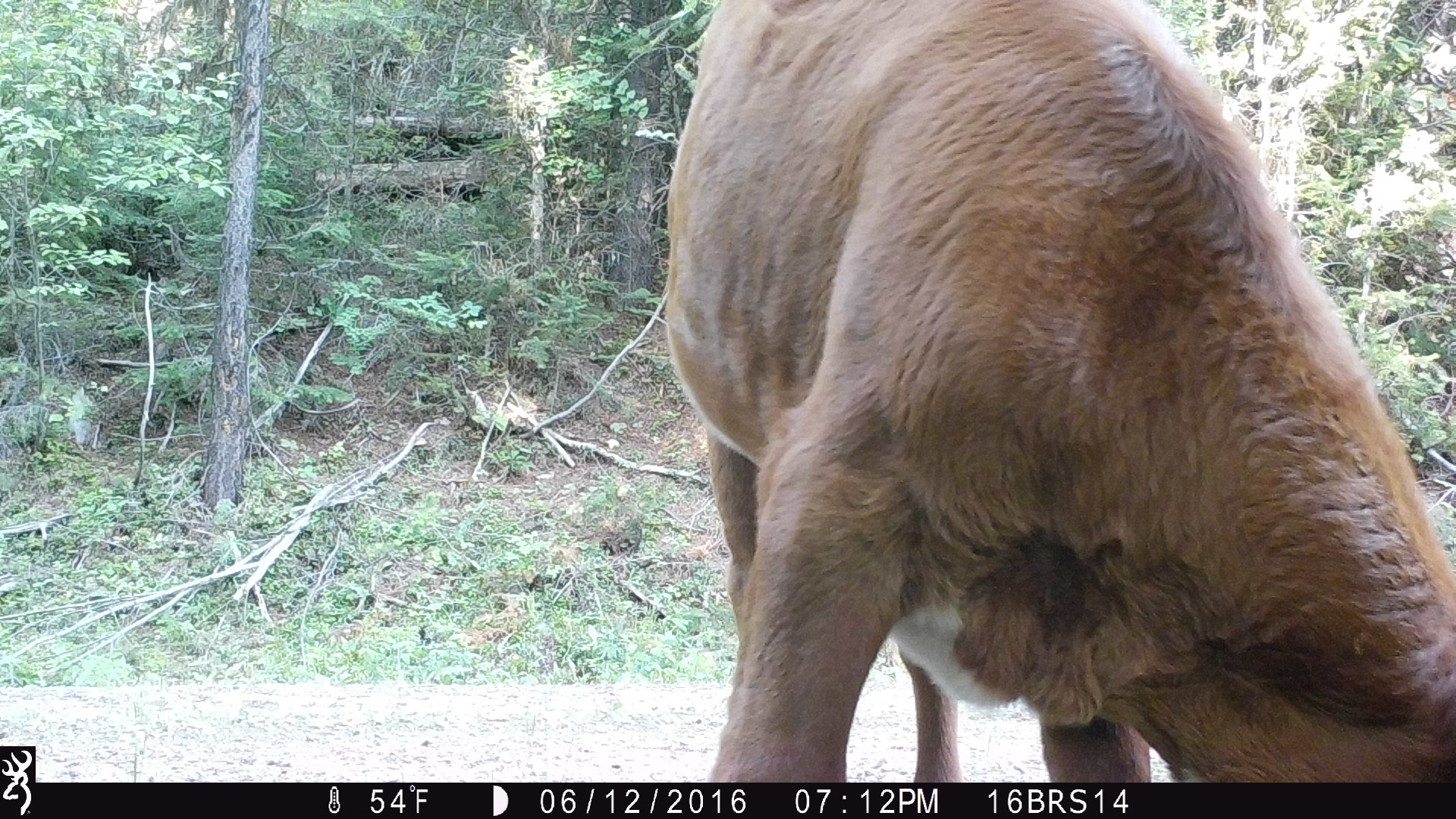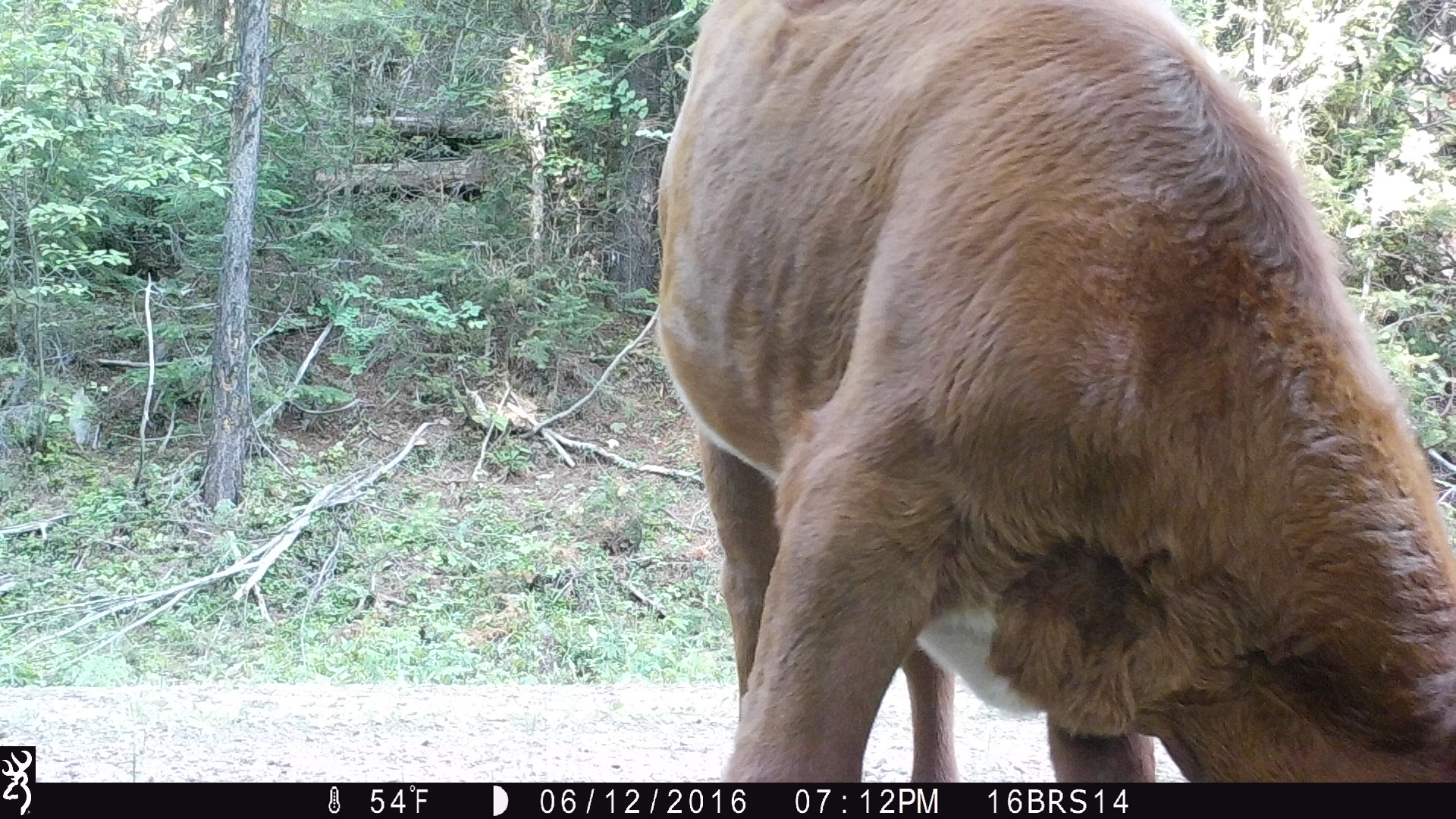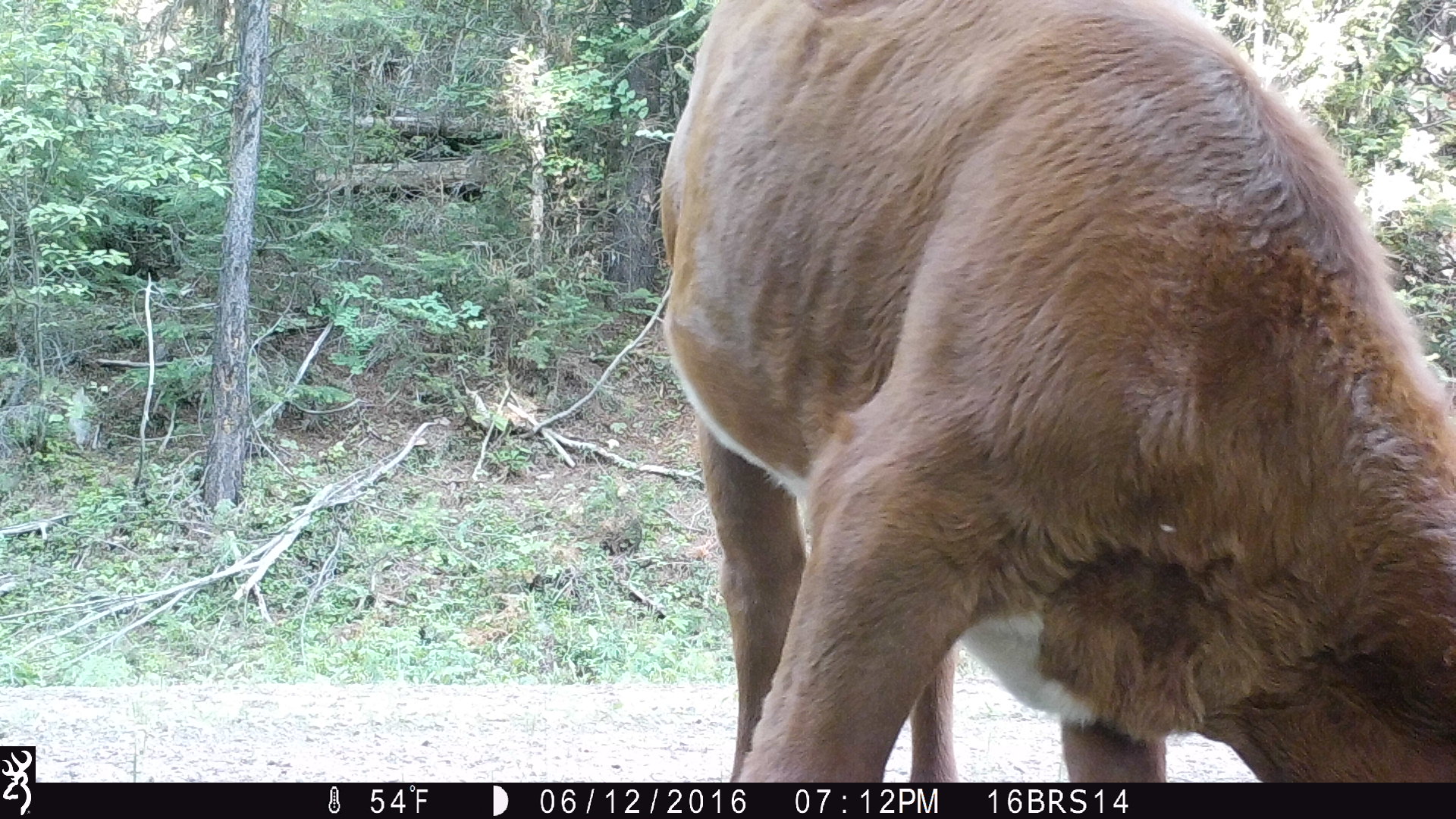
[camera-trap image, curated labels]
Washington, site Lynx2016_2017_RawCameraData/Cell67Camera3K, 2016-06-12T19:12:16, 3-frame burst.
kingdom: Animalia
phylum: Chordata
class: Mammalia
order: Artiodactyla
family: Bovidae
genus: Bos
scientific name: Bos taurus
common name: domestic cattle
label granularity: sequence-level